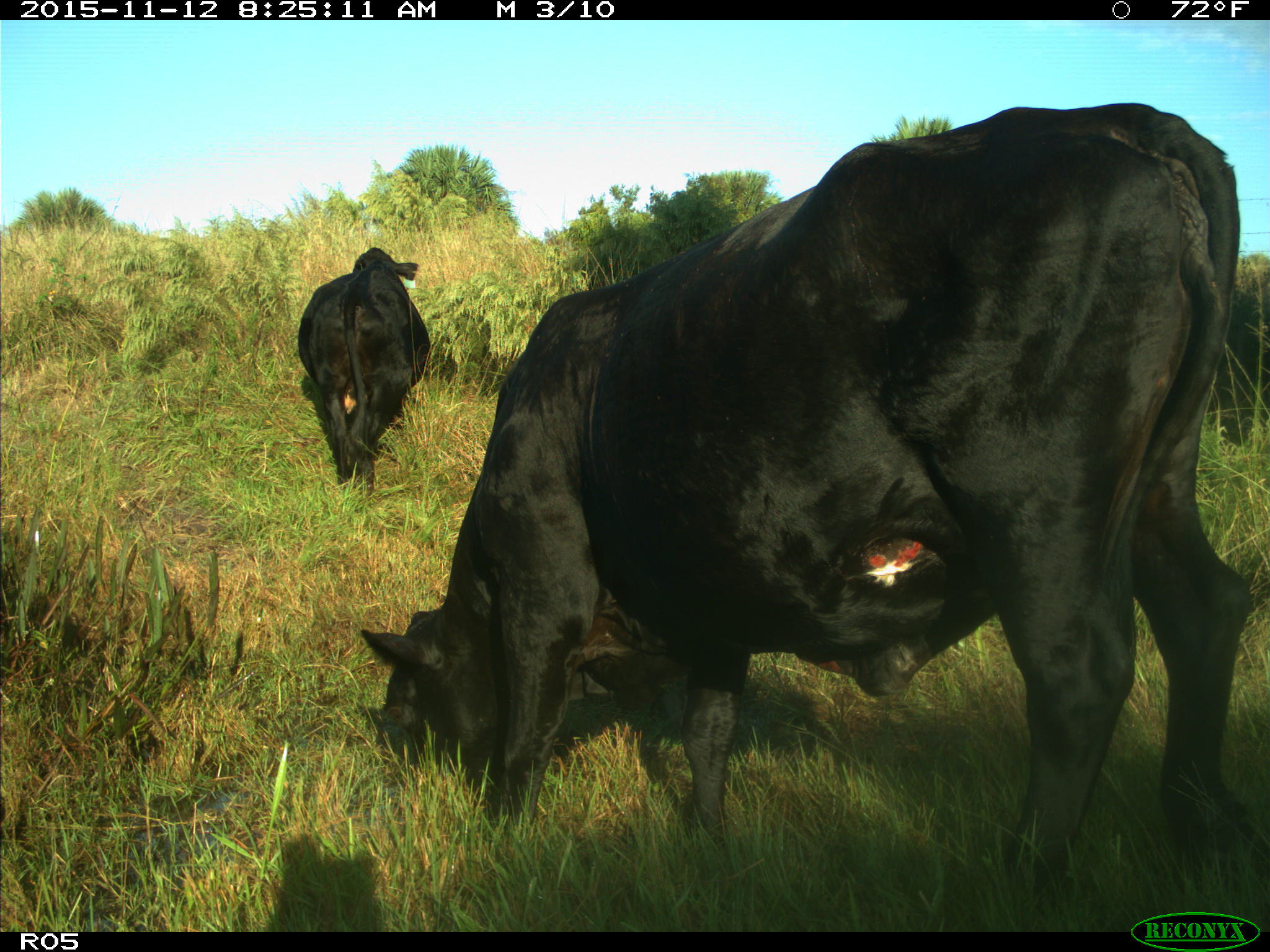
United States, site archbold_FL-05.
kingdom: Animalia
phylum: Chordata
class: Mammalia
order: Artiodactyla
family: Bovidae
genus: Bos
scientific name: Bos taurus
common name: domestic cow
Bos taurus (domestic cow).